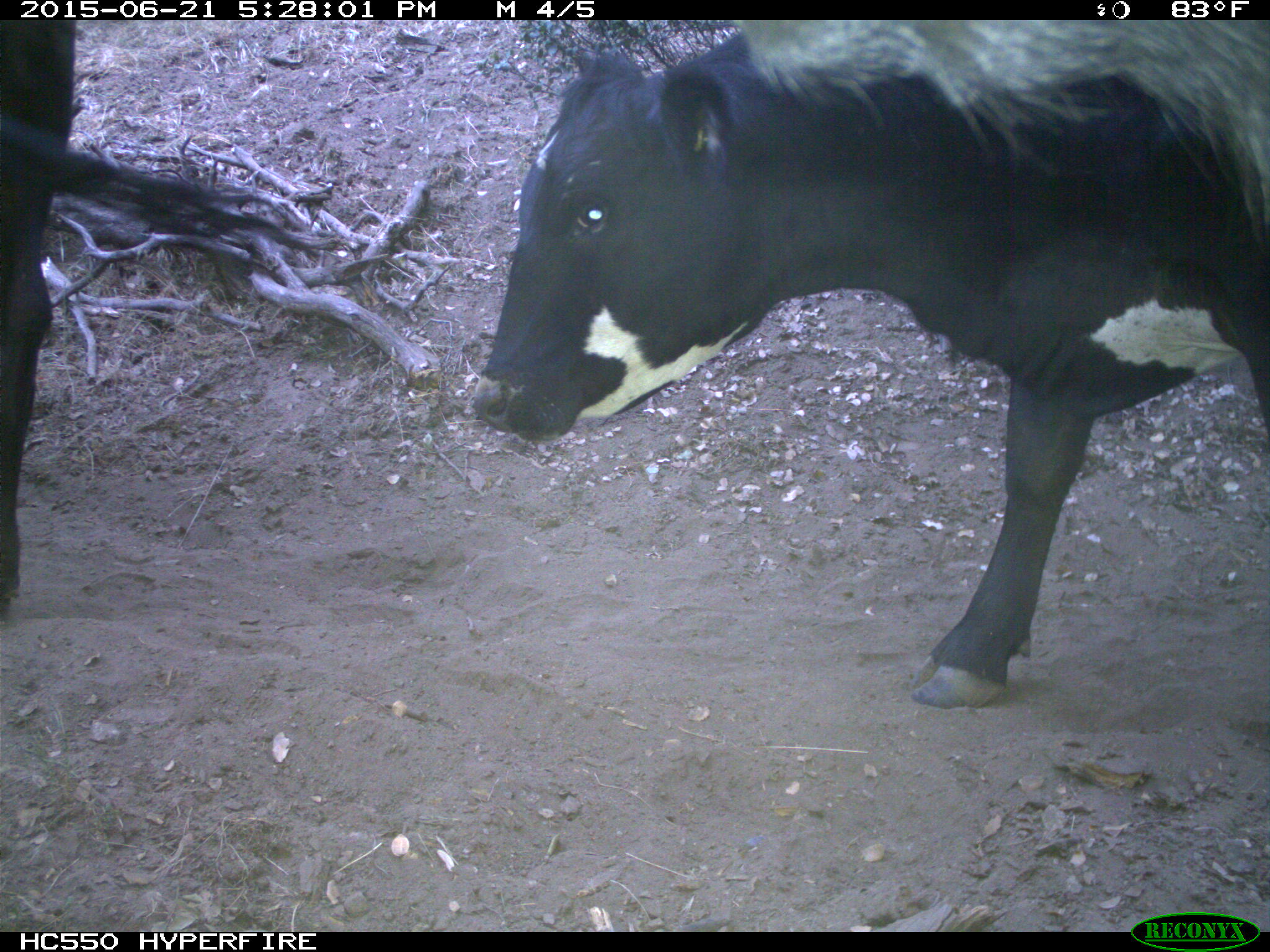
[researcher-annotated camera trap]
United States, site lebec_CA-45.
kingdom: Animalia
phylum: Chordata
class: Mammalia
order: Artiodactyla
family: Bovidae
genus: Bos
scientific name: Bos taurus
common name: domestic cow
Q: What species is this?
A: Bos taurus (domestic cow).